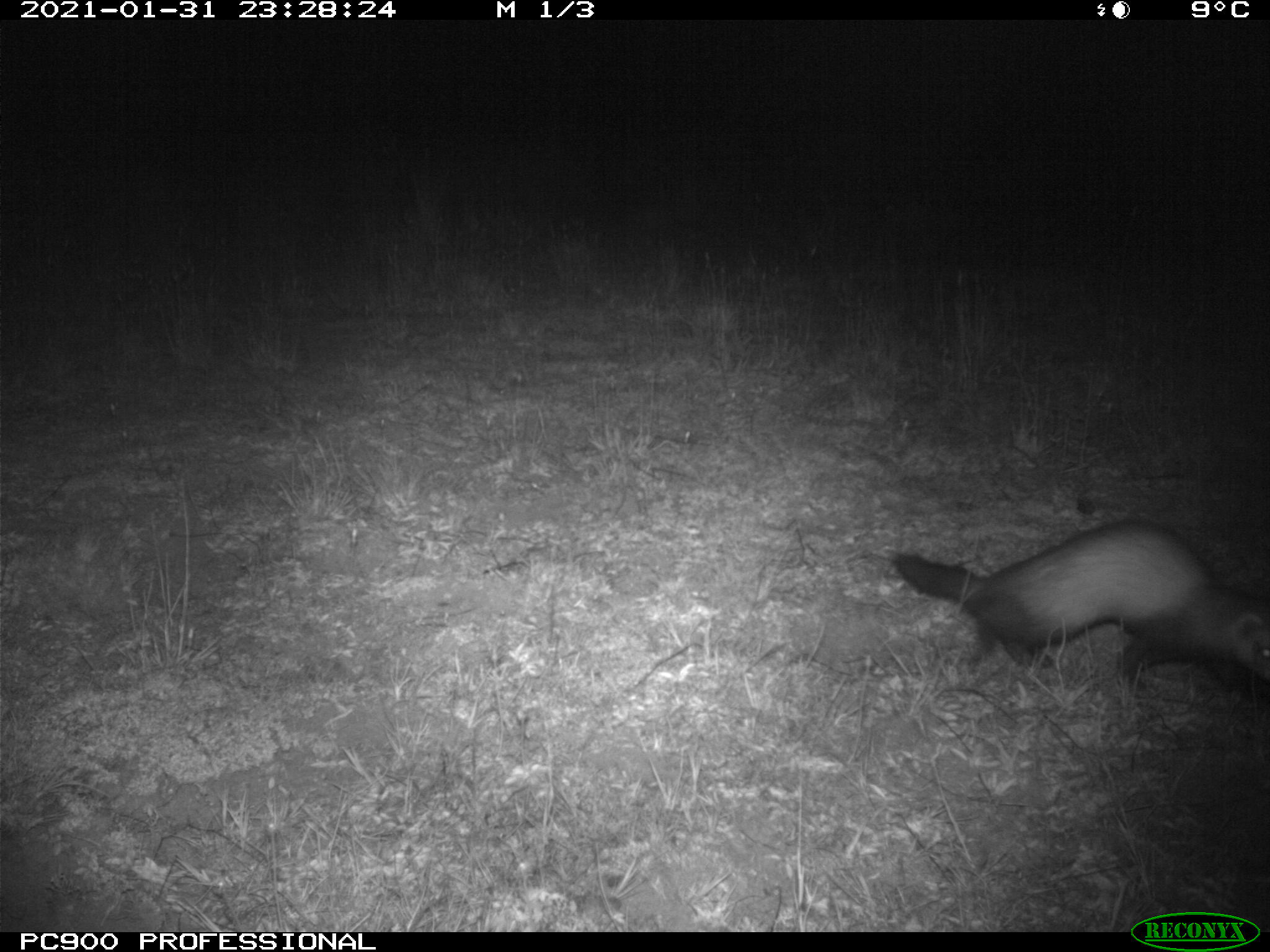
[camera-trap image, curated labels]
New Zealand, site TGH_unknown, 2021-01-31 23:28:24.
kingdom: Animalia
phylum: Chordata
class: Mammalia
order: Carnivora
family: Mustelidae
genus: Mustela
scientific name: Mustela furo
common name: ferret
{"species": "ferret (Mustela furo)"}